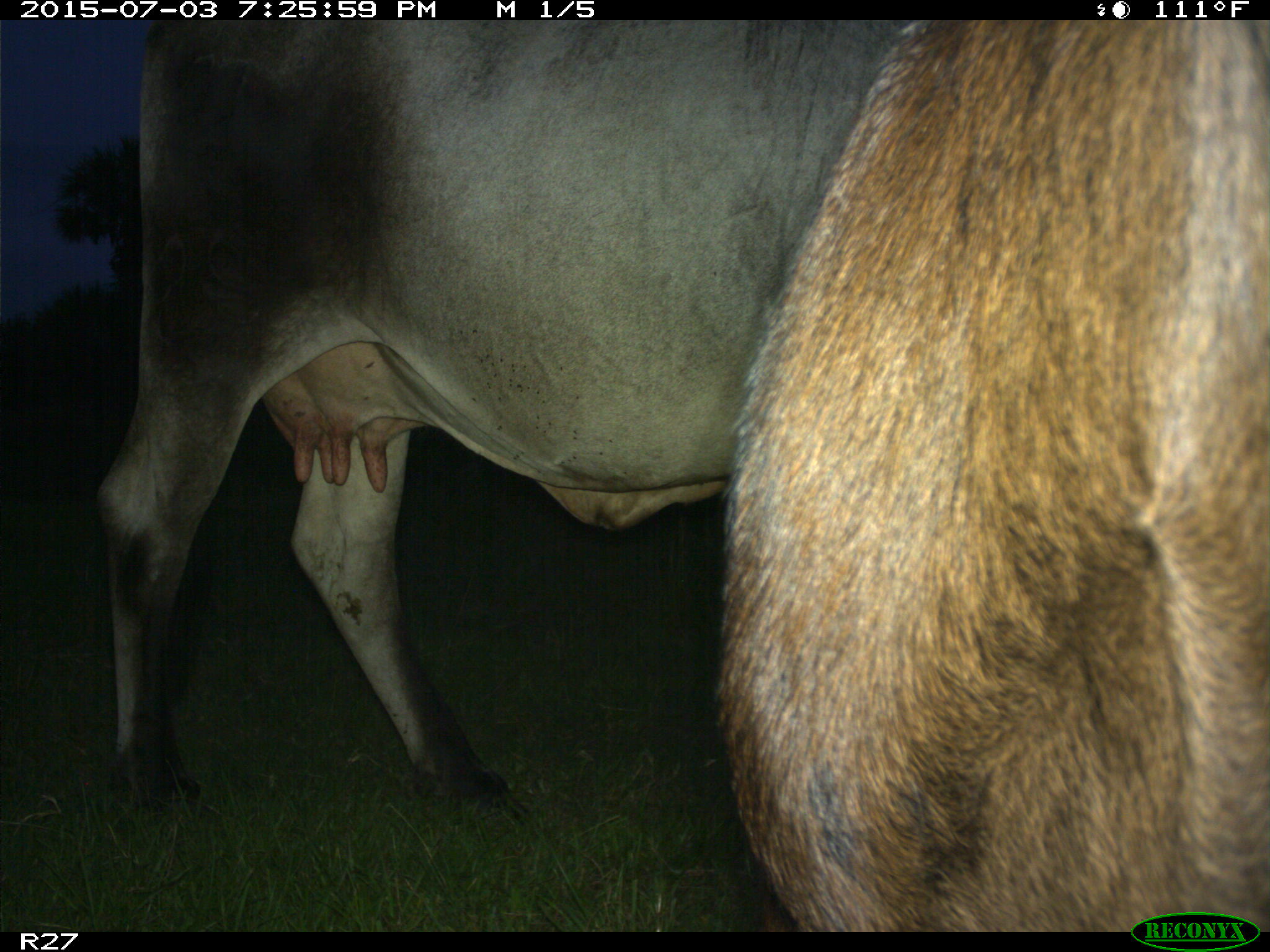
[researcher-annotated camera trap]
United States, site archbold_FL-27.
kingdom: Animalia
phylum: Chordata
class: Mammalia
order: Artiodactyla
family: Bovidae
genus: Bos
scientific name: Bos taurus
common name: domestic cow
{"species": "Bos taurus (domestic cow)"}